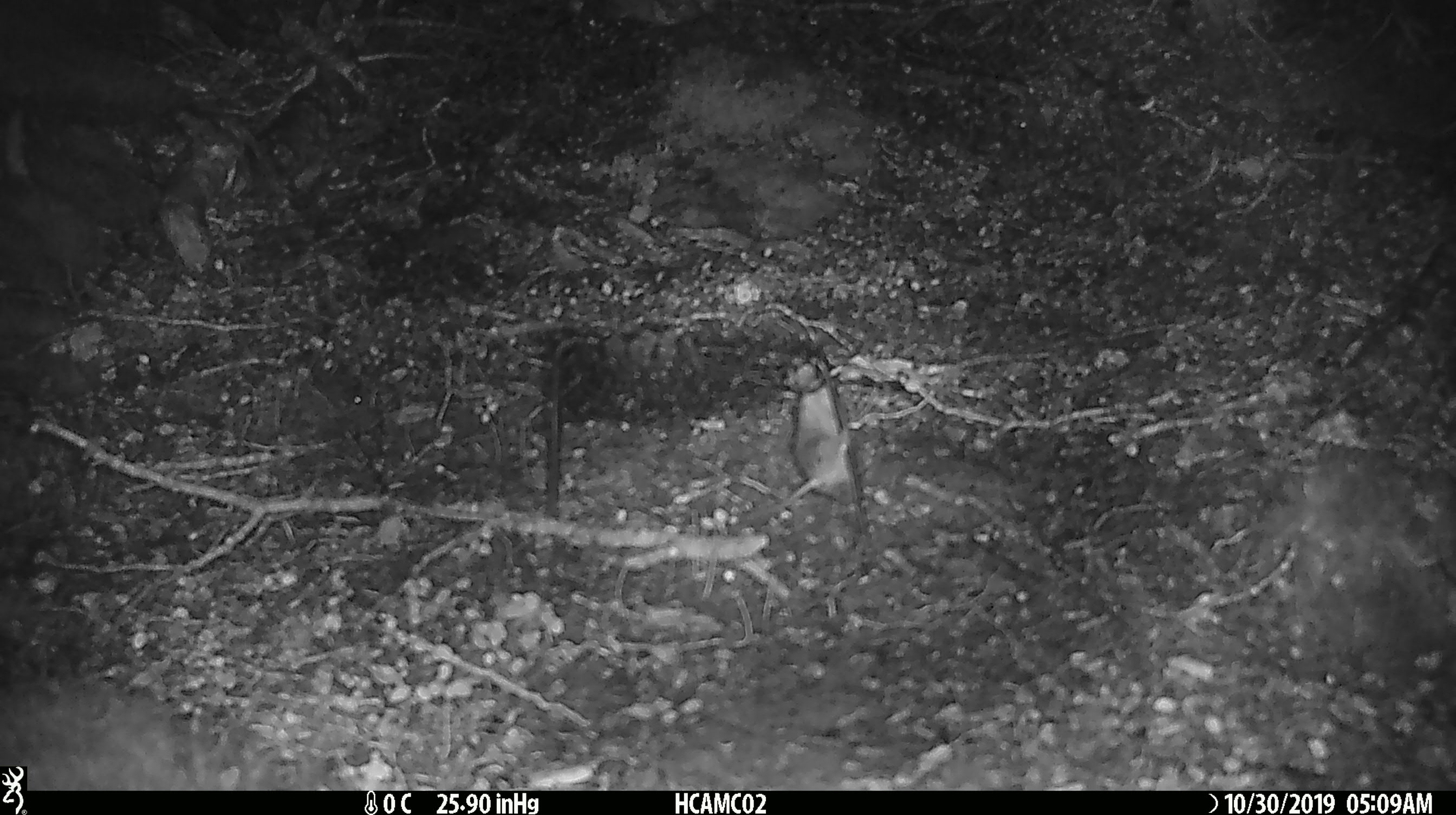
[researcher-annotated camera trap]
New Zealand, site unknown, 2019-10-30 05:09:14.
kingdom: Animalia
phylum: Chordata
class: Mammalia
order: Rodentia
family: Muridae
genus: Mus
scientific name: Mus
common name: mouse